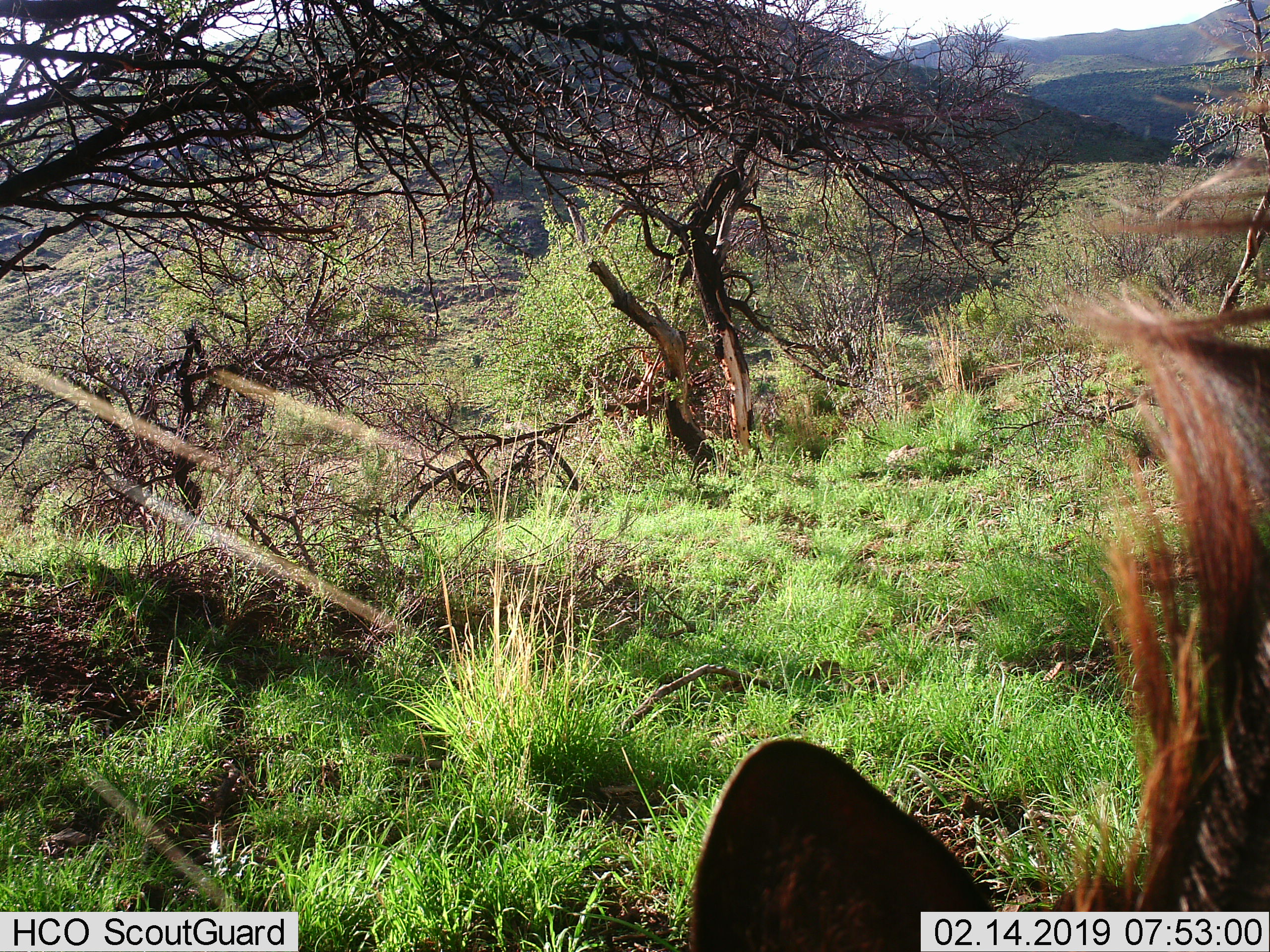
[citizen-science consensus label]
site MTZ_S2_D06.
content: unidentified animal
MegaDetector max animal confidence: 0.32